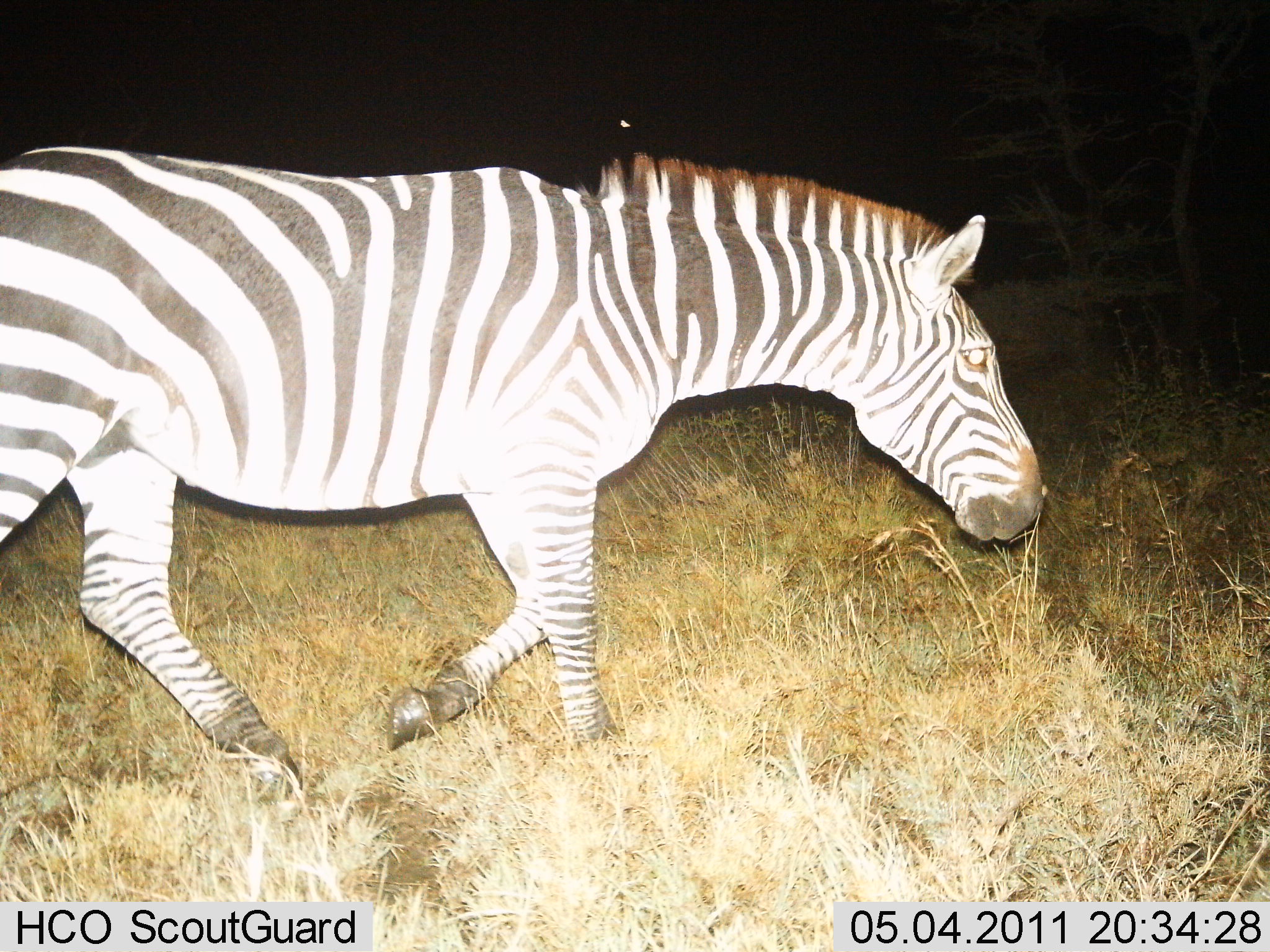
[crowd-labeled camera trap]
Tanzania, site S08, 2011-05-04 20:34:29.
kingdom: Animalia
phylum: Chordata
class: Mammalia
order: Perissodactyla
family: Equidae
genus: Equus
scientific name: Equus quagga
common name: plains zebra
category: zebra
Zebra (plains zebra) (Equus quagga), count 1. Behavior (volunteer vote fractions): standing 17%, resting 0%, moving 92%, interacting 0%. Young present (vote fraction): 0%. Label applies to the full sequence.